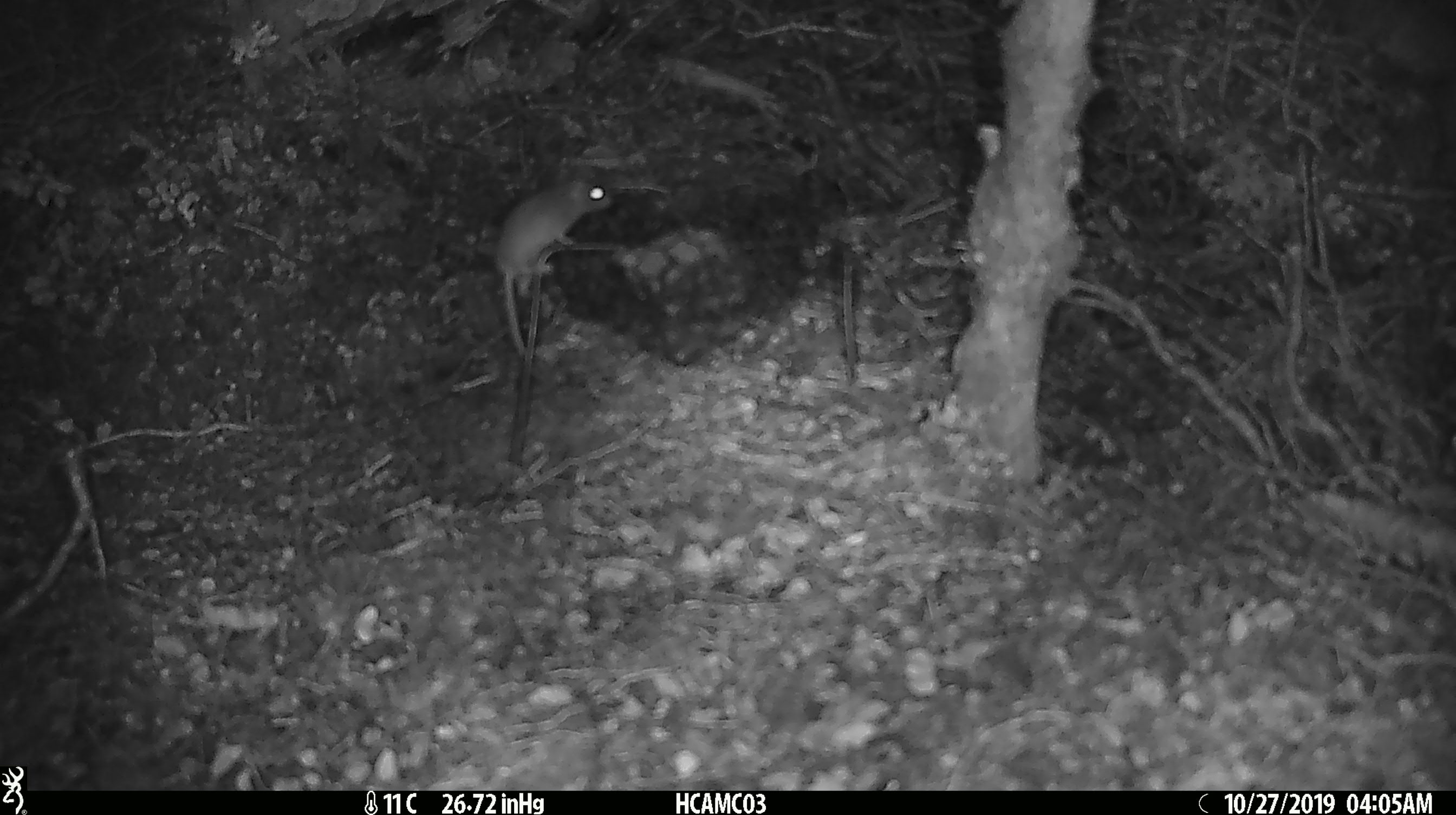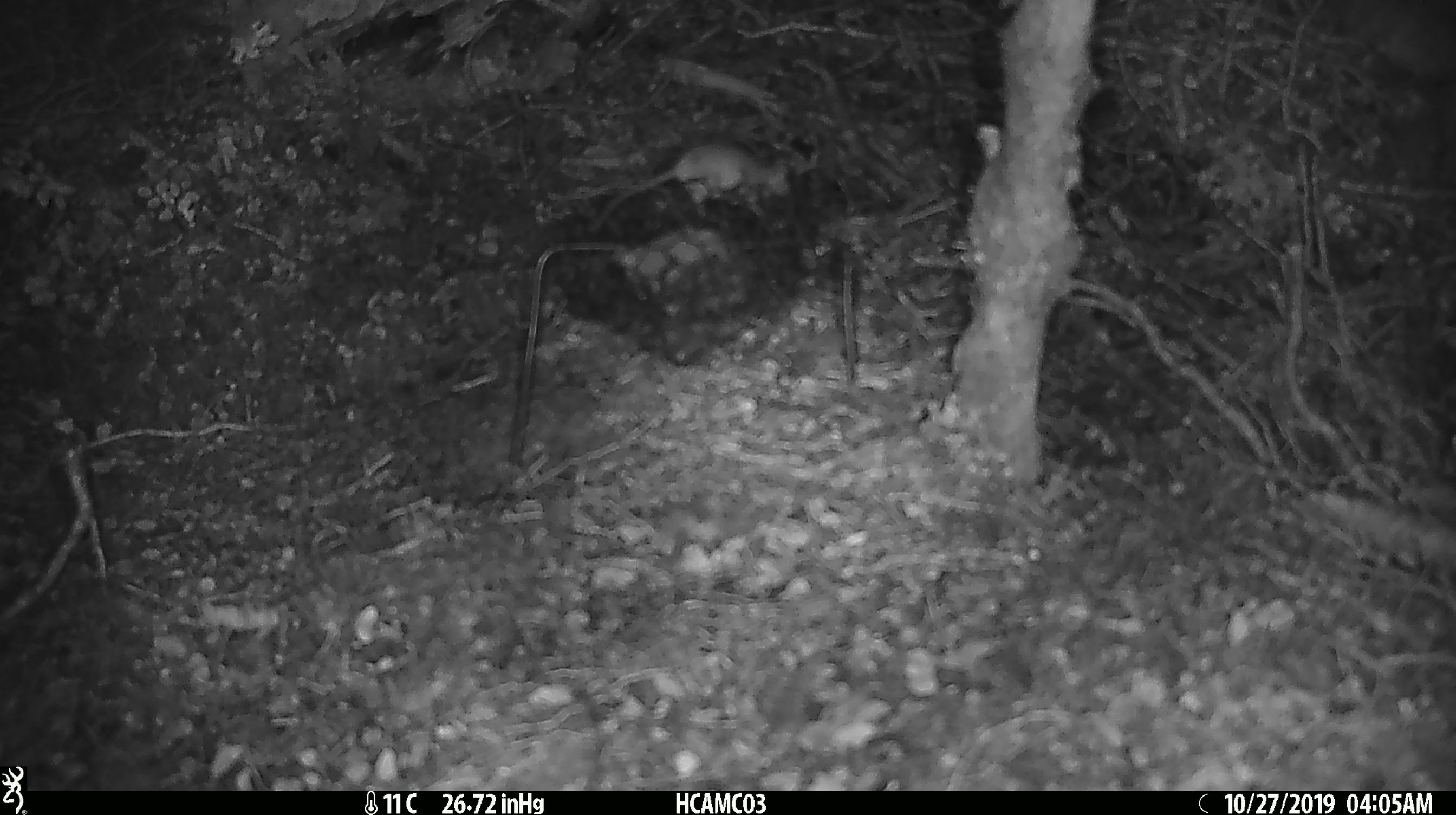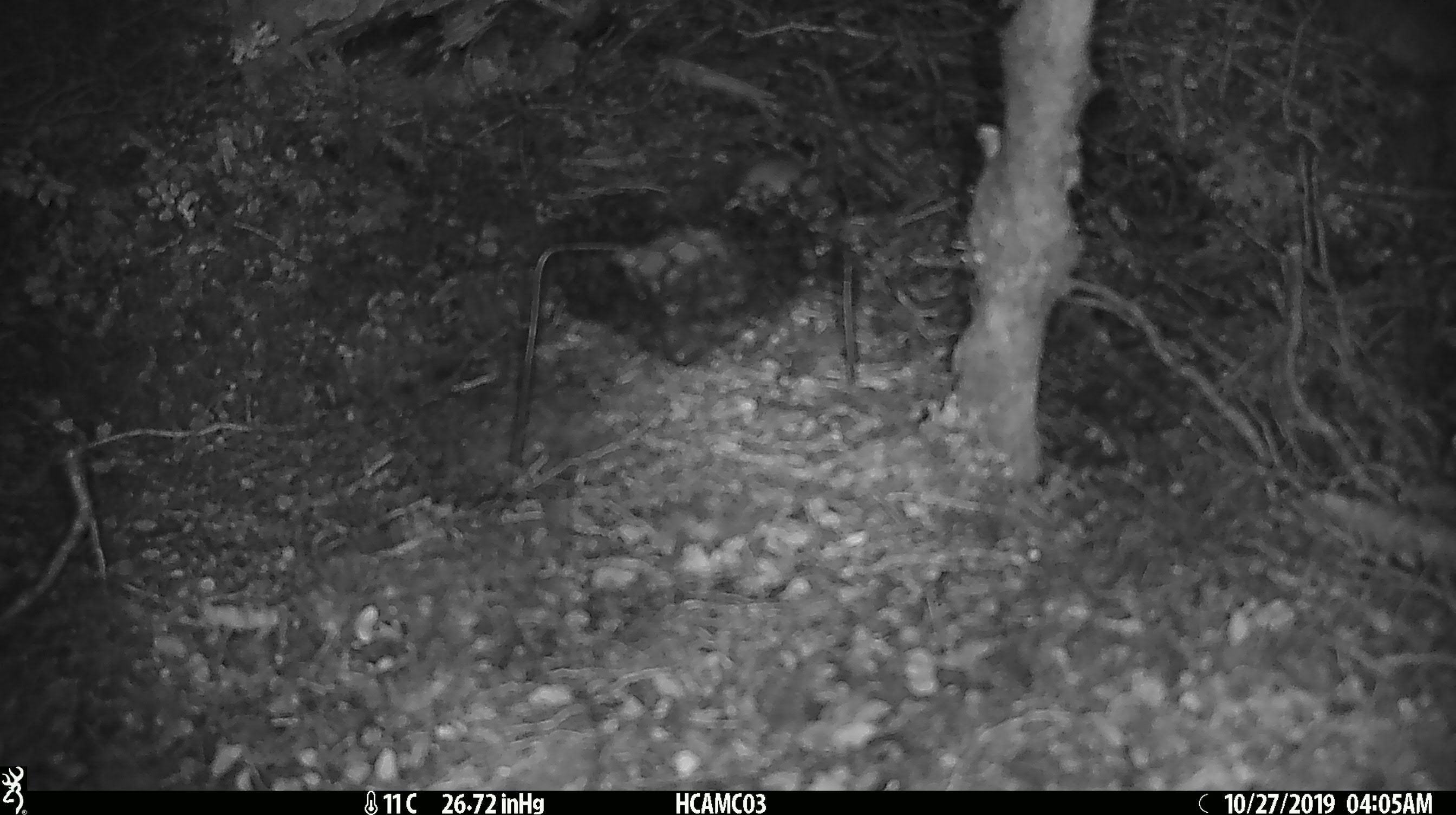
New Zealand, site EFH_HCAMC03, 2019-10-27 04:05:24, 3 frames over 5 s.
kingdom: Animalia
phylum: Chordata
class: Mammalia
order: Rodentia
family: Muridae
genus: Mus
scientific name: Mus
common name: mouse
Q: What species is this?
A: Mouse (Mus).